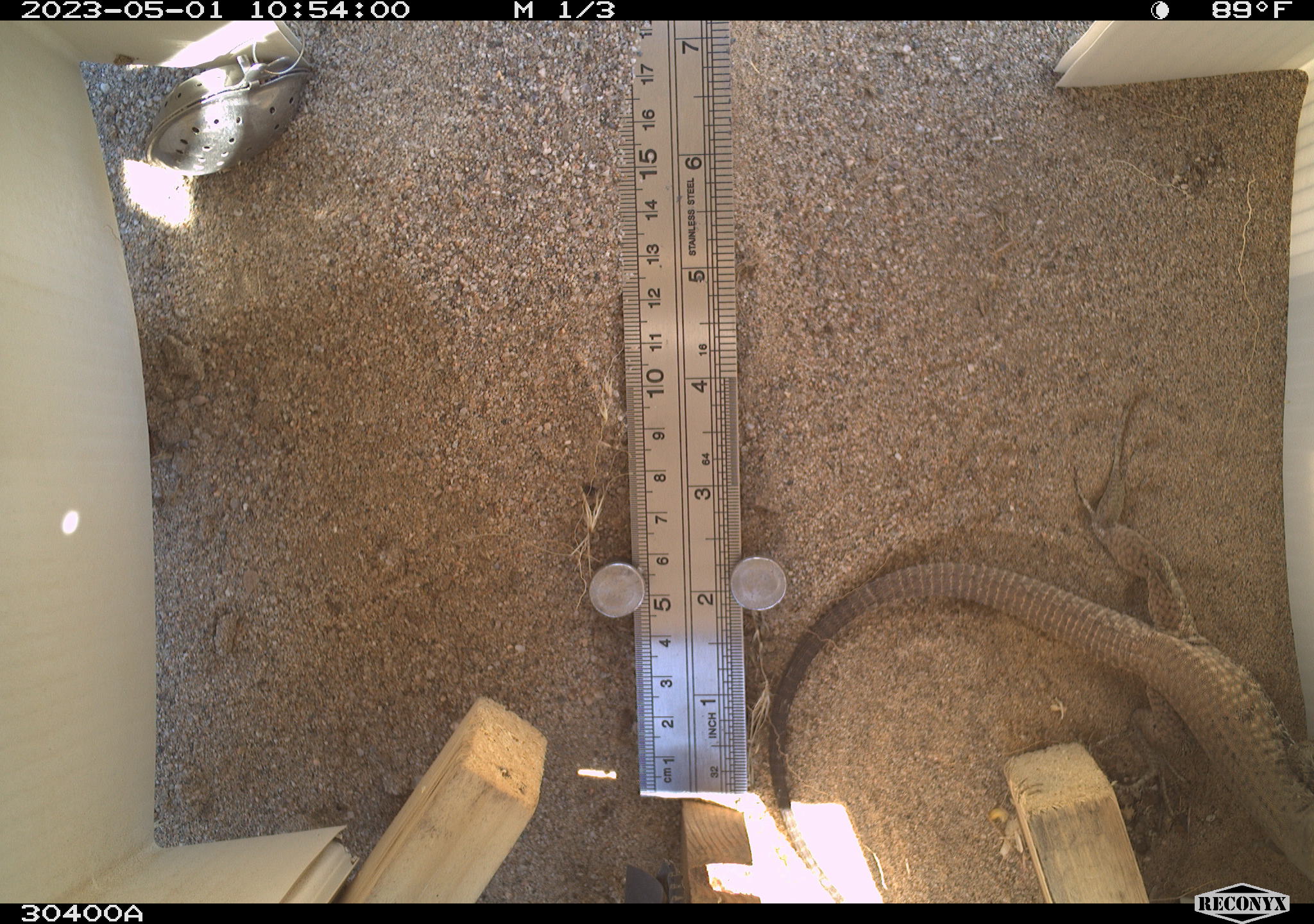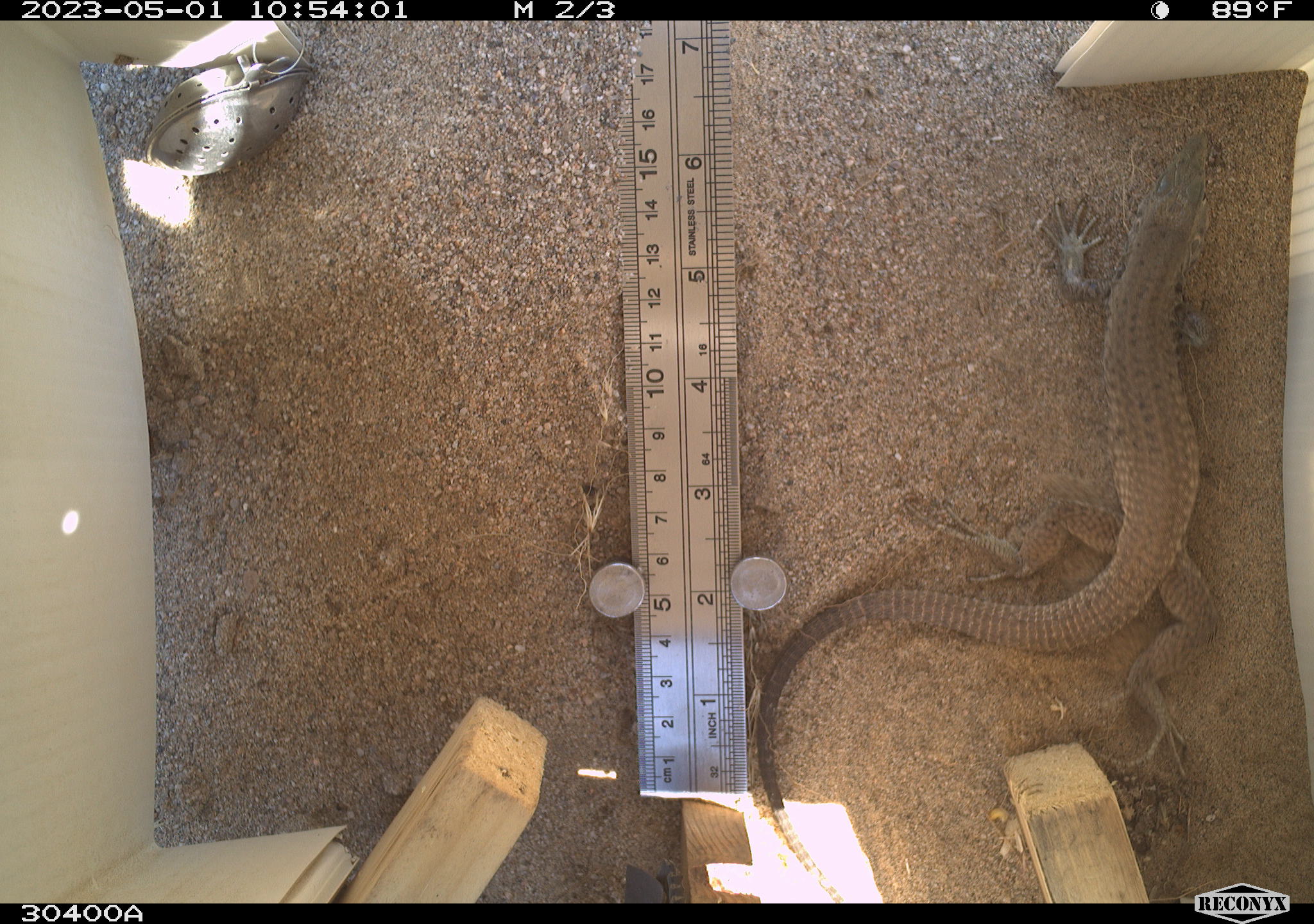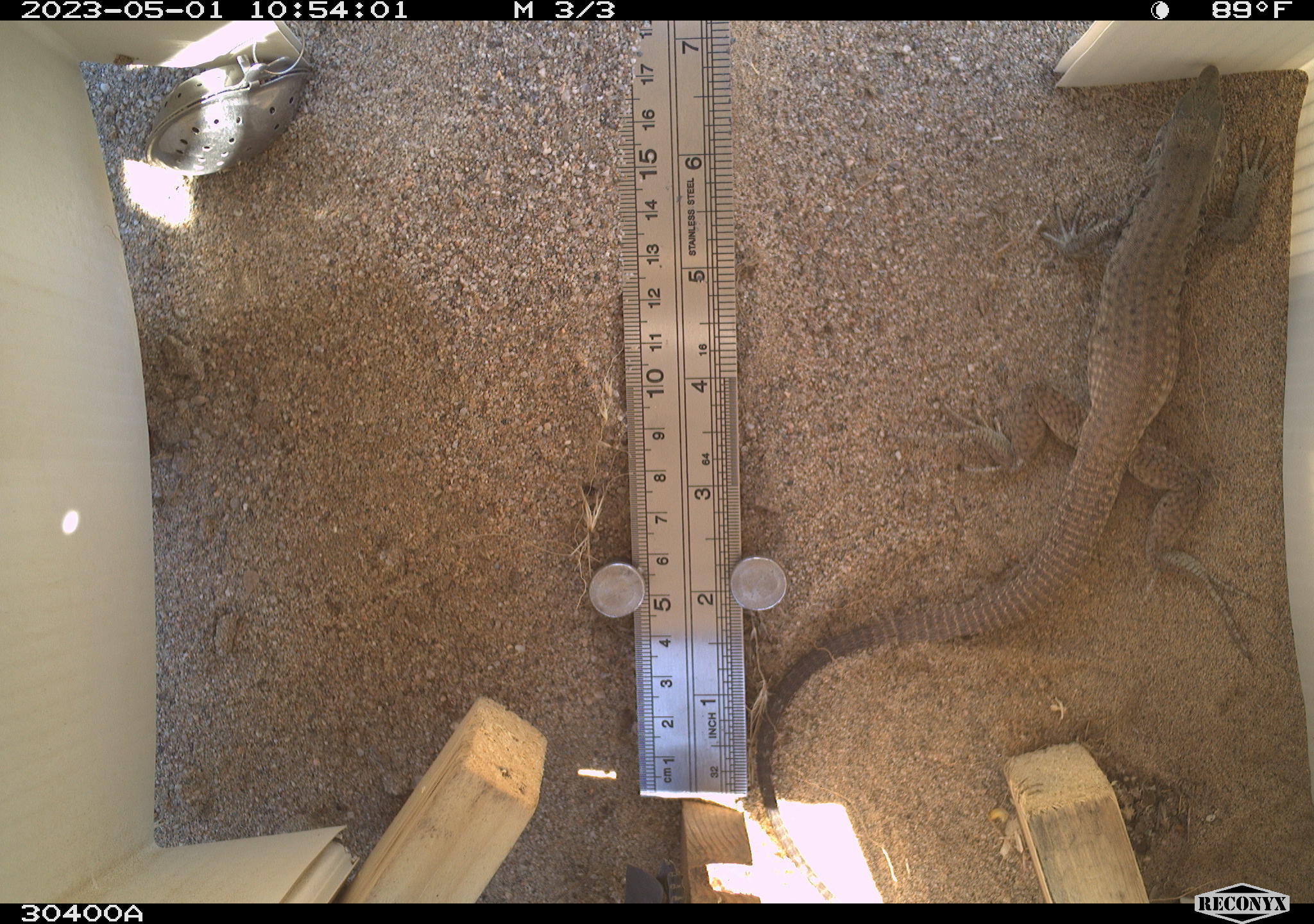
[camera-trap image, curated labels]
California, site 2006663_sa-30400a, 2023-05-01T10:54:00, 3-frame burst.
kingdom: Animalia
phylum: Chordata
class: Reptilia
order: Squamata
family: Teiidae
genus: Aspidoscelis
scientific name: Aspidoscelis tigris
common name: western whiptail